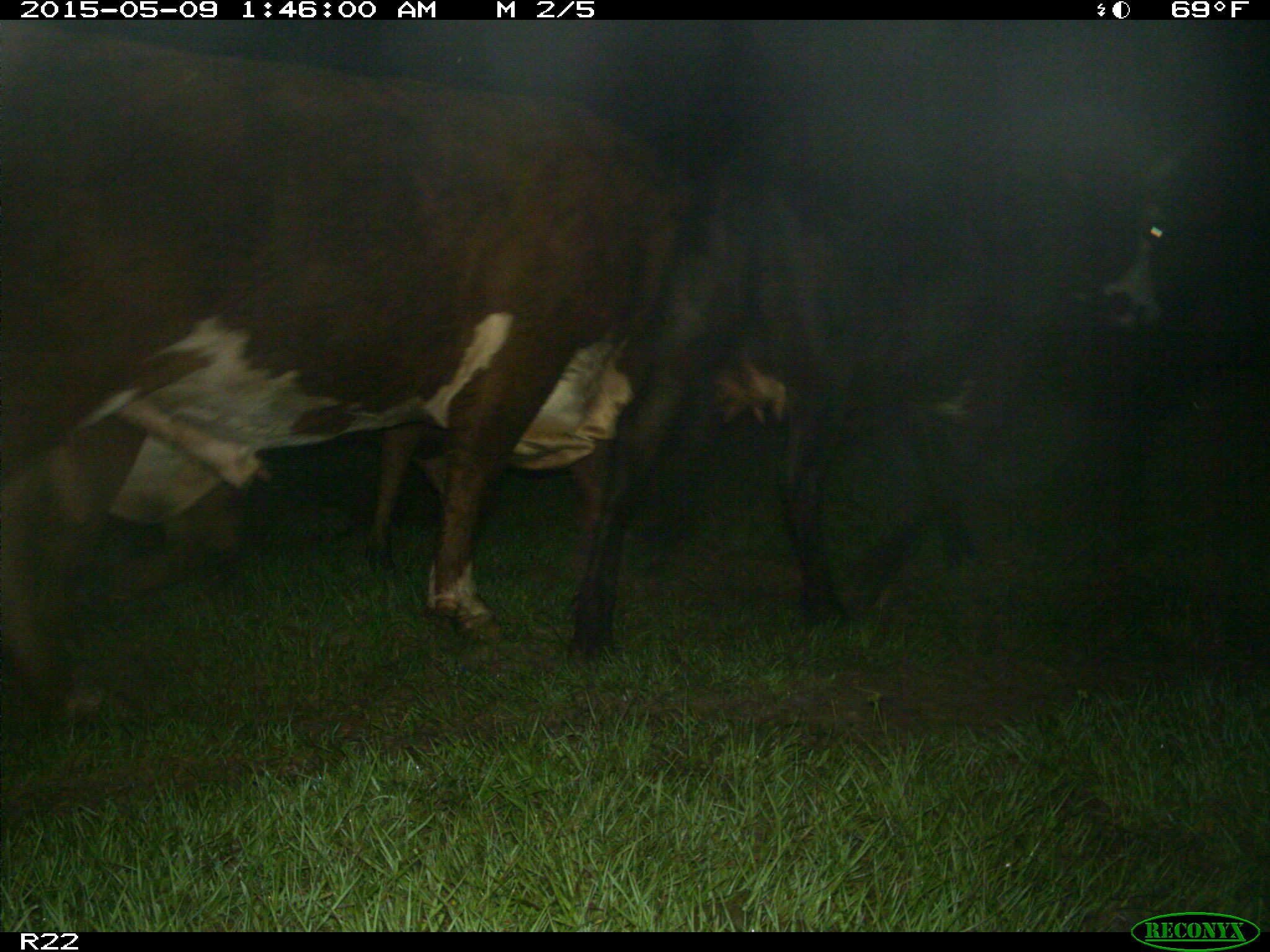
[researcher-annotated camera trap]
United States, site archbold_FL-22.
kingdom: Animalia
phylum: Chordata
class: Mammalia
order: Artiodactyla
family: Bovidae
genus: Bos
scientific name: Bos taurus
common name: domestic cow